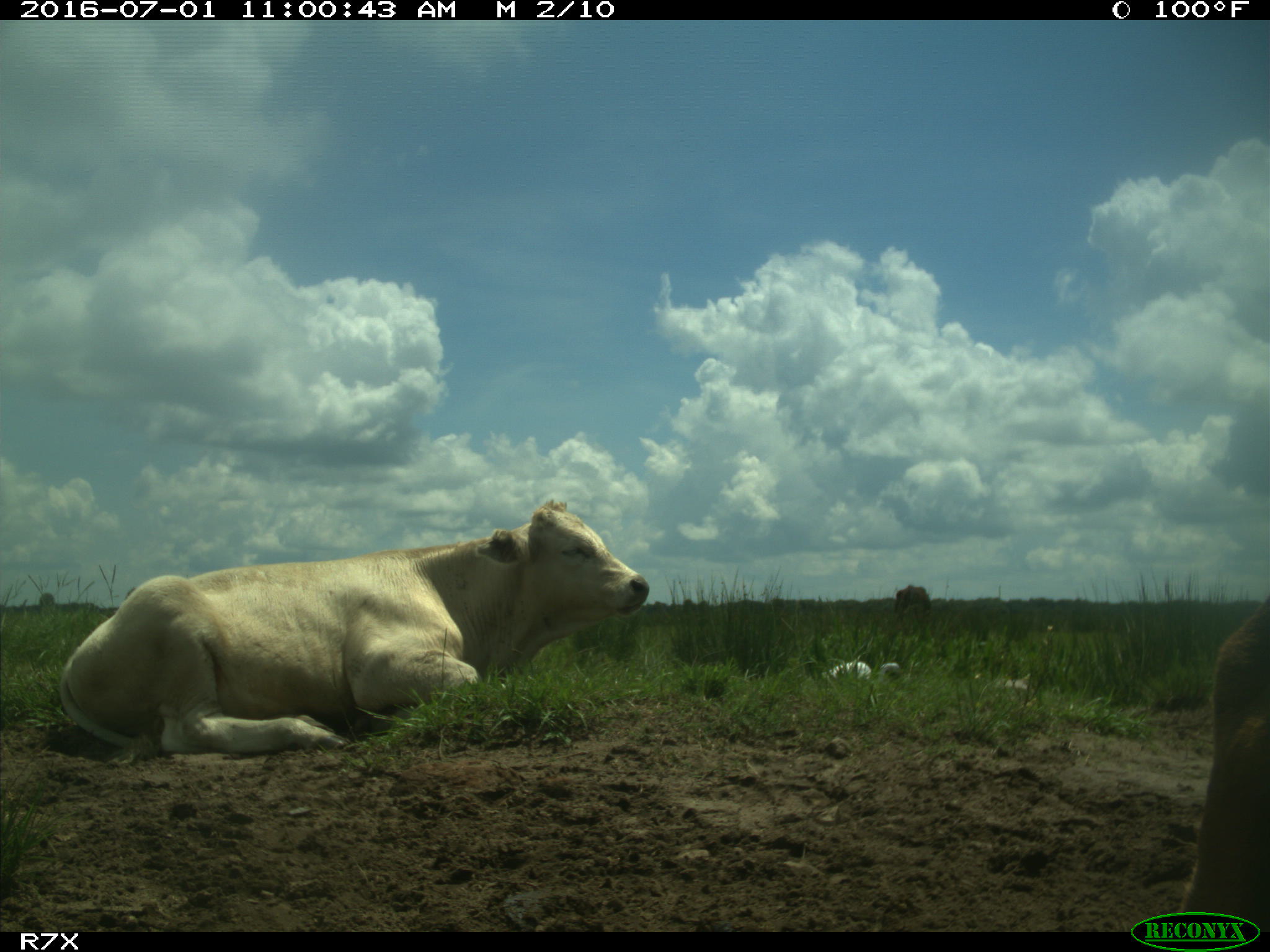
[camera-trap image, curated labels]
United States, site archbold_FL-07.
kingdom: Animalia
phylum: Chordata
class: Mammalia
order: Artiodactyla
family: Bovidae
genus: Bos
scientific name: Bos taurus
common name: domestic cow